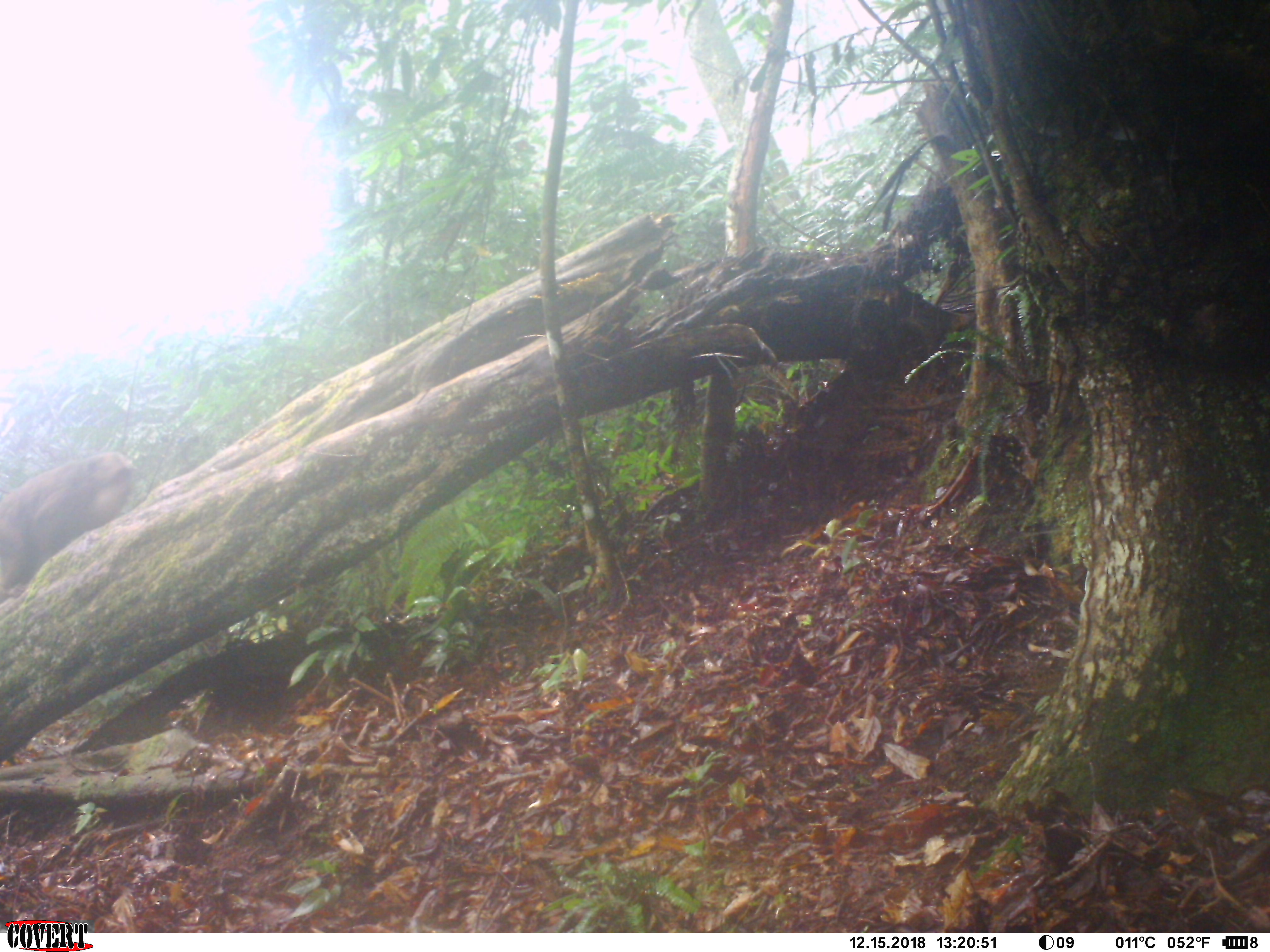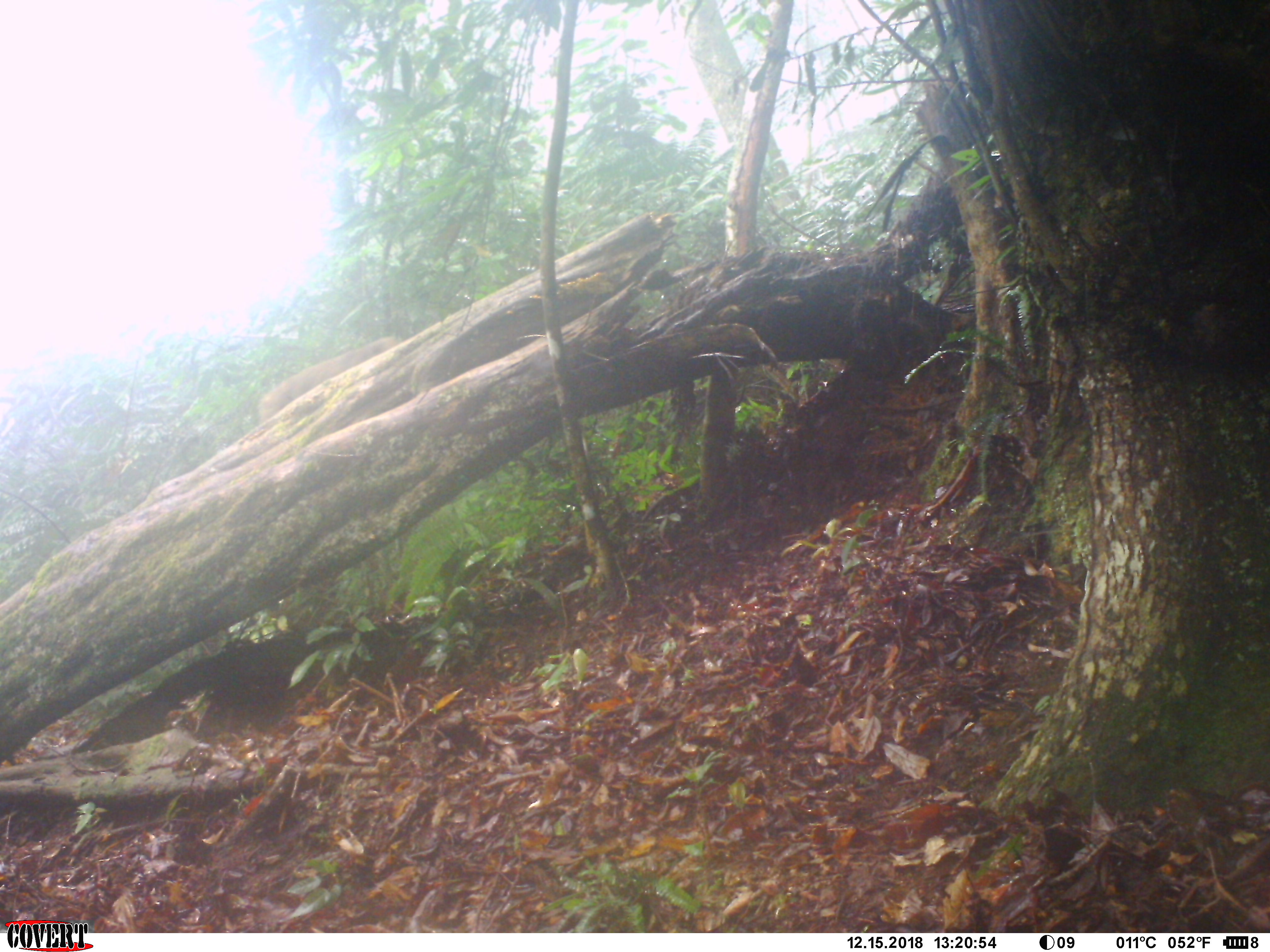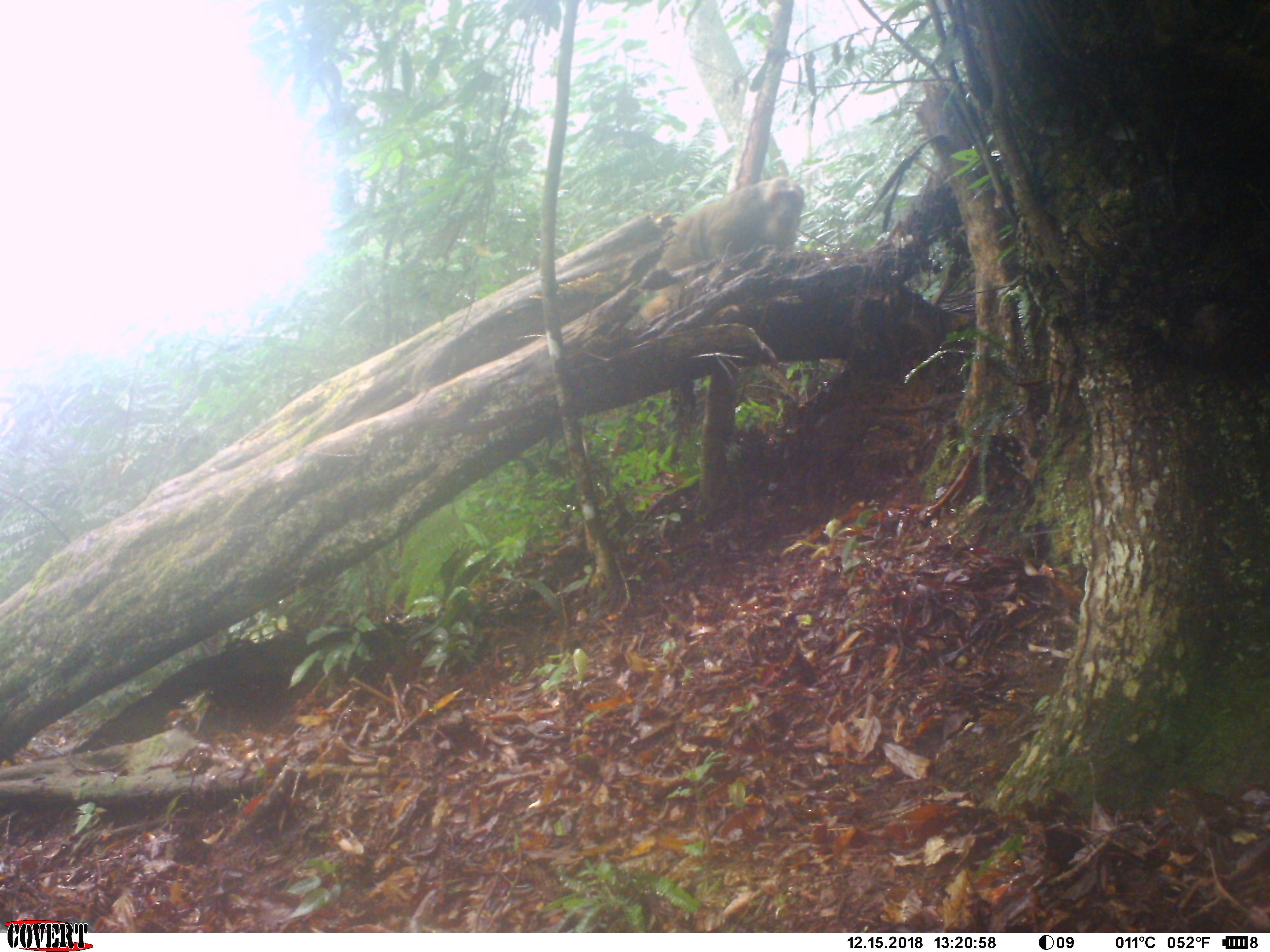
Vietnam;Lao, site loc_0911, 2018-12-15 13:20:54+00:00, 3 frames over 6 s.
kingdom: Animalia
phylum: Chordata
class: Mammalia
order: Primates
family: Cercopithecidae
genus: Macaca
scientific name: Macaca arctoides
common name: stump-tailed macaque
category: stump tailed macaque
Stump tailed macaque (stump-tailed macaque) (Macaca arctoides). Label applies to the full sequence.